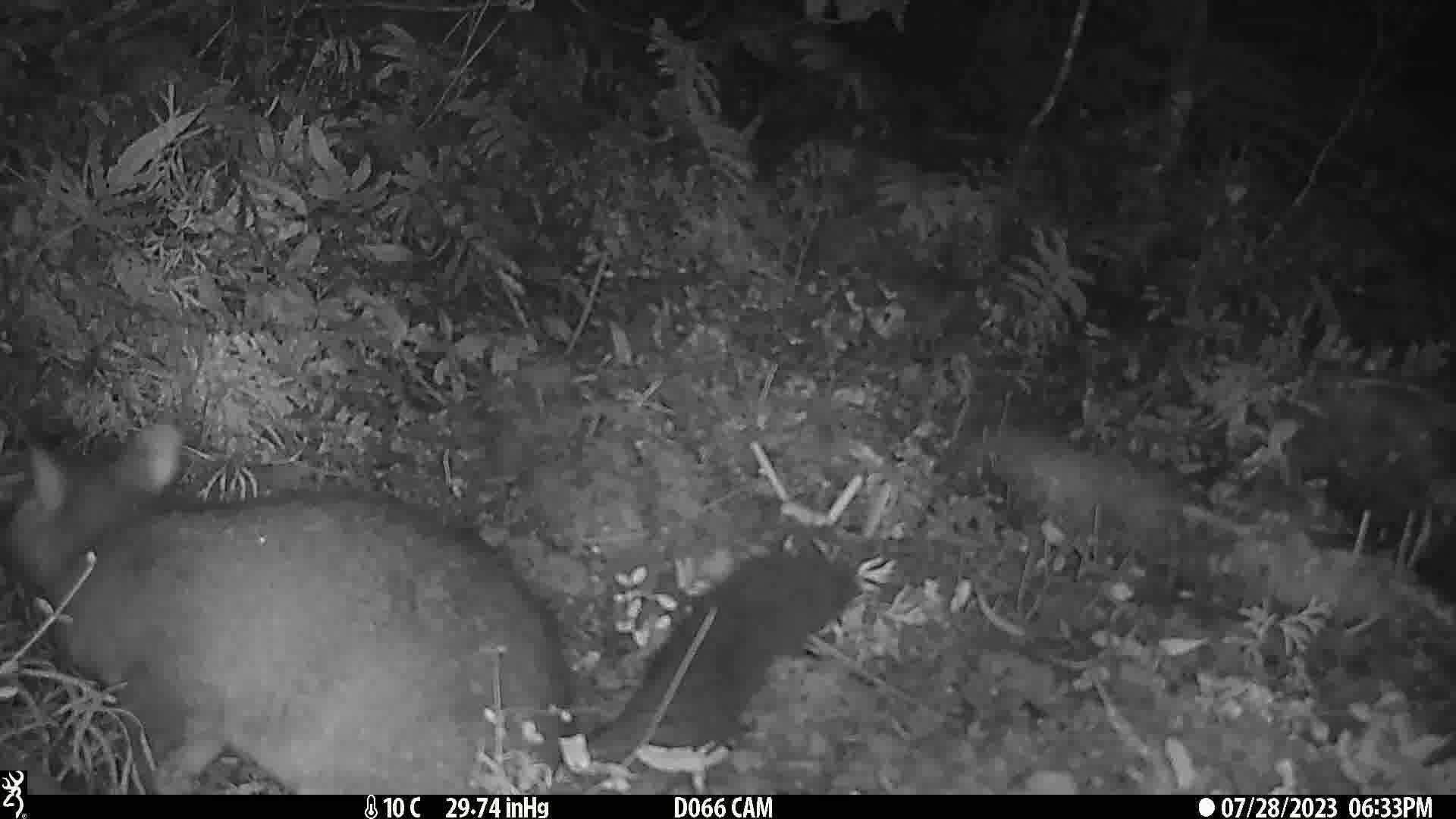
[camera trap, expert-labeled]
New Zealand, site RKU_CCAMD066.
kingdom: Animalia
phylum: Chordata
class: Mammalia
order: Diprotodontia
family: Phalangeridae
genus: Trichosurus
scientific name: Trichosurus vulpecula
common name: common brushtail possum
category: possum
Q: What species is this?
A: Possum (common brushtail possum) (Trichosurus vulpecula).